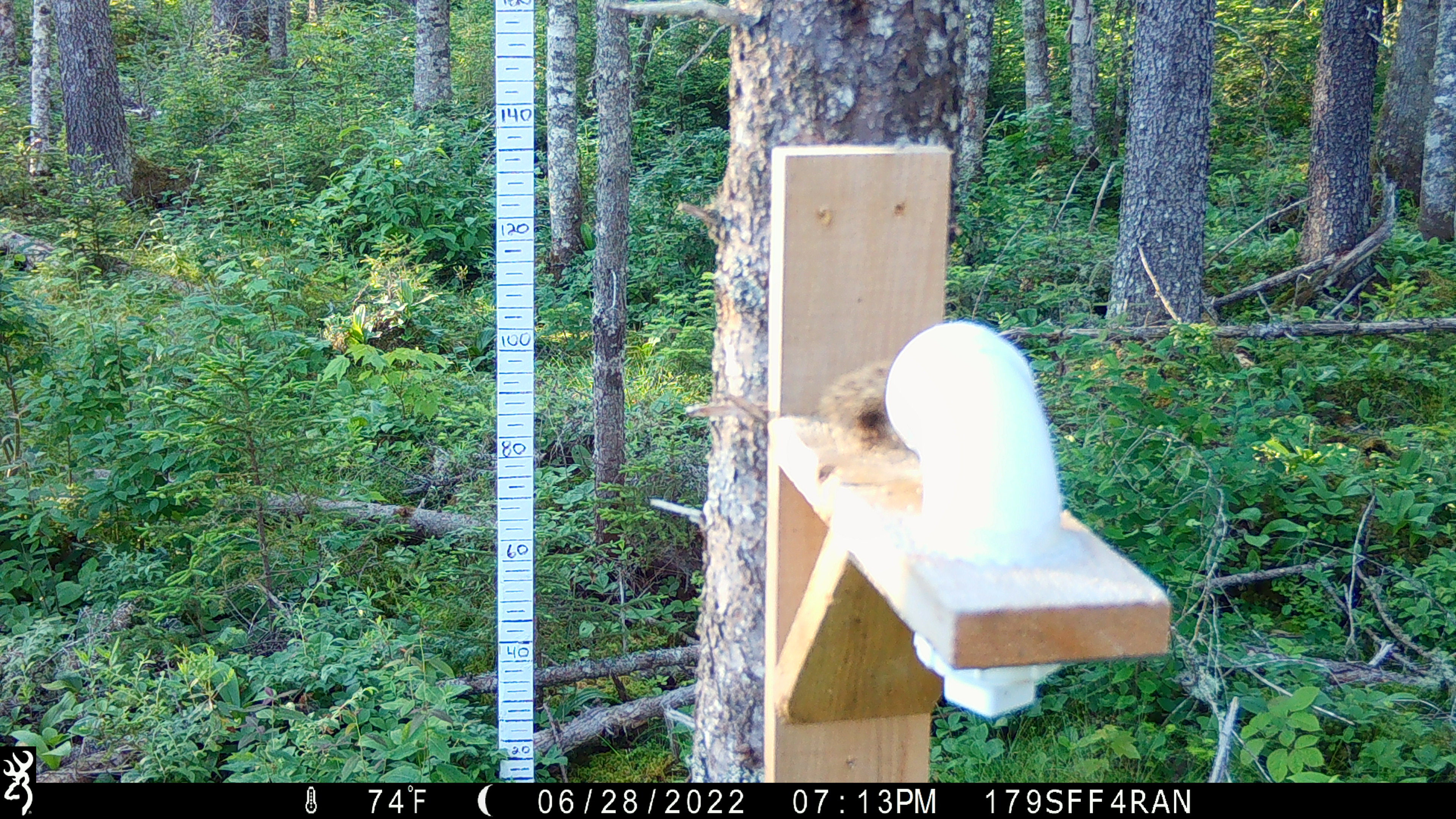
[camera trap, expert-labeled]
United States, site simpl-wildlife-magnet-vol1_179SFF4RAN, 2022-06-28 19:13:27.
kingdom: Animalia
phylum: Chordata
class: Mammalia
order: Rodentia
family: Sciuridae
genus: Tamiasciurus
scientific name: Tamiasciurus hudsonicus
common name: red squirrel